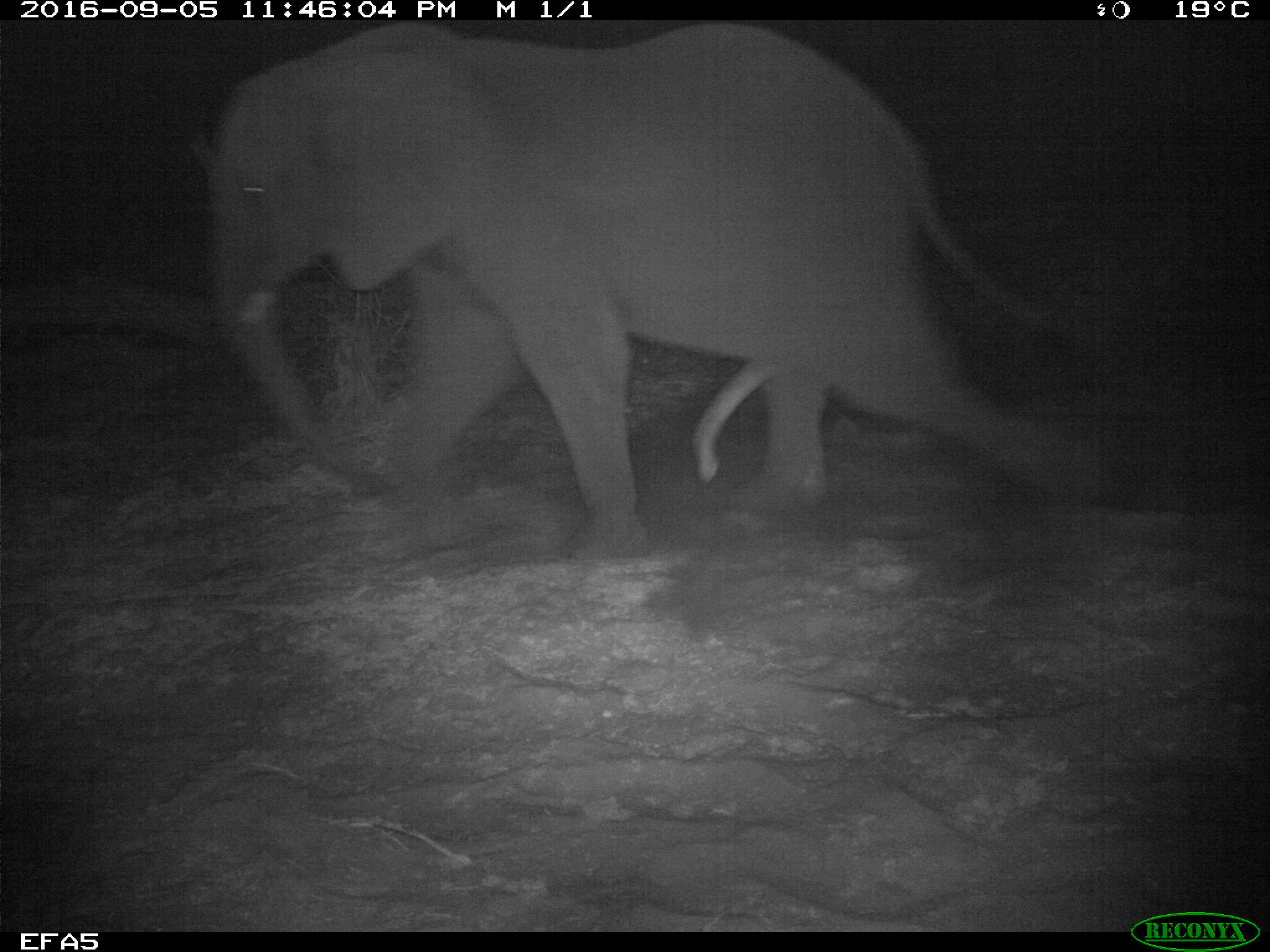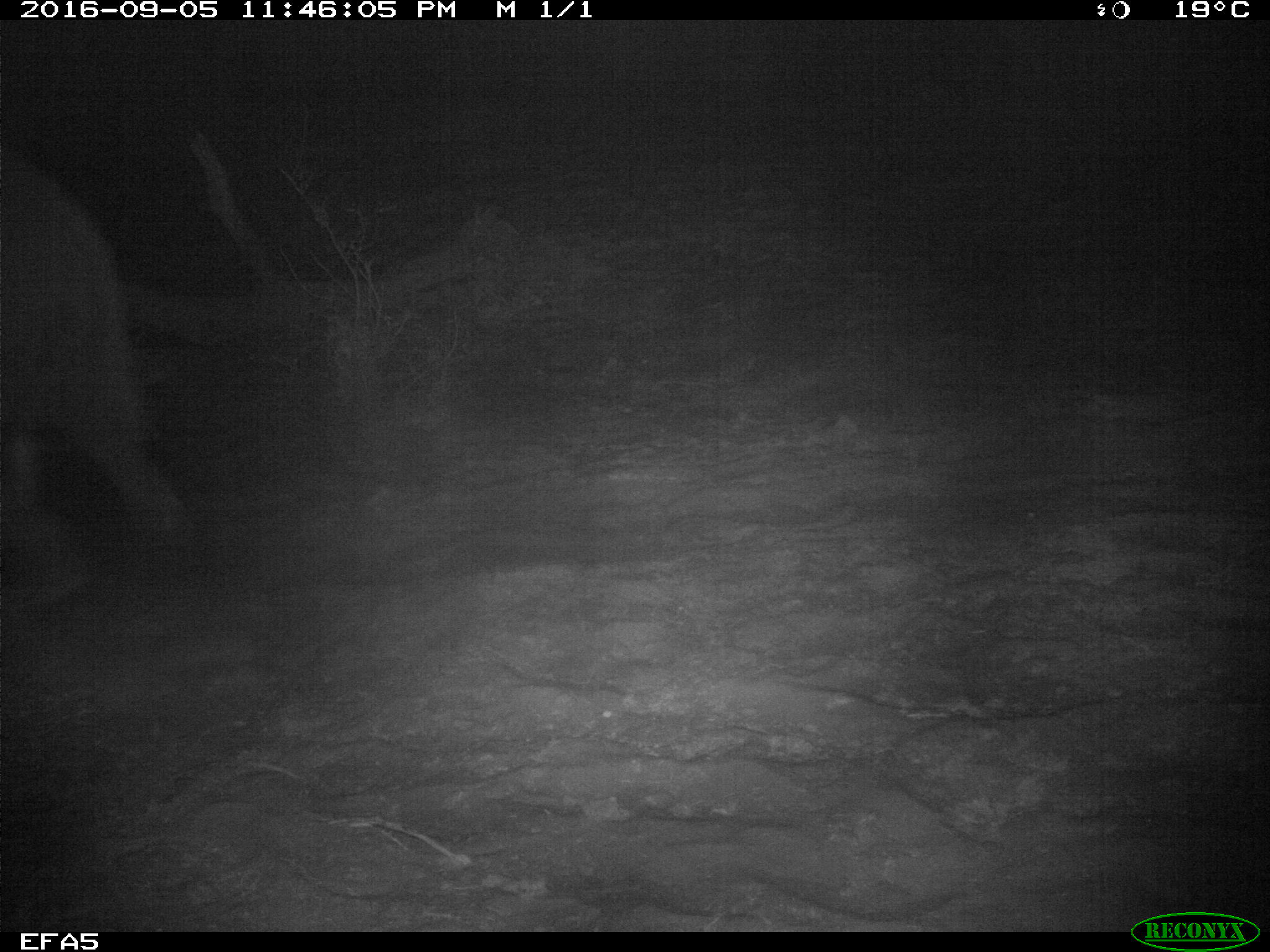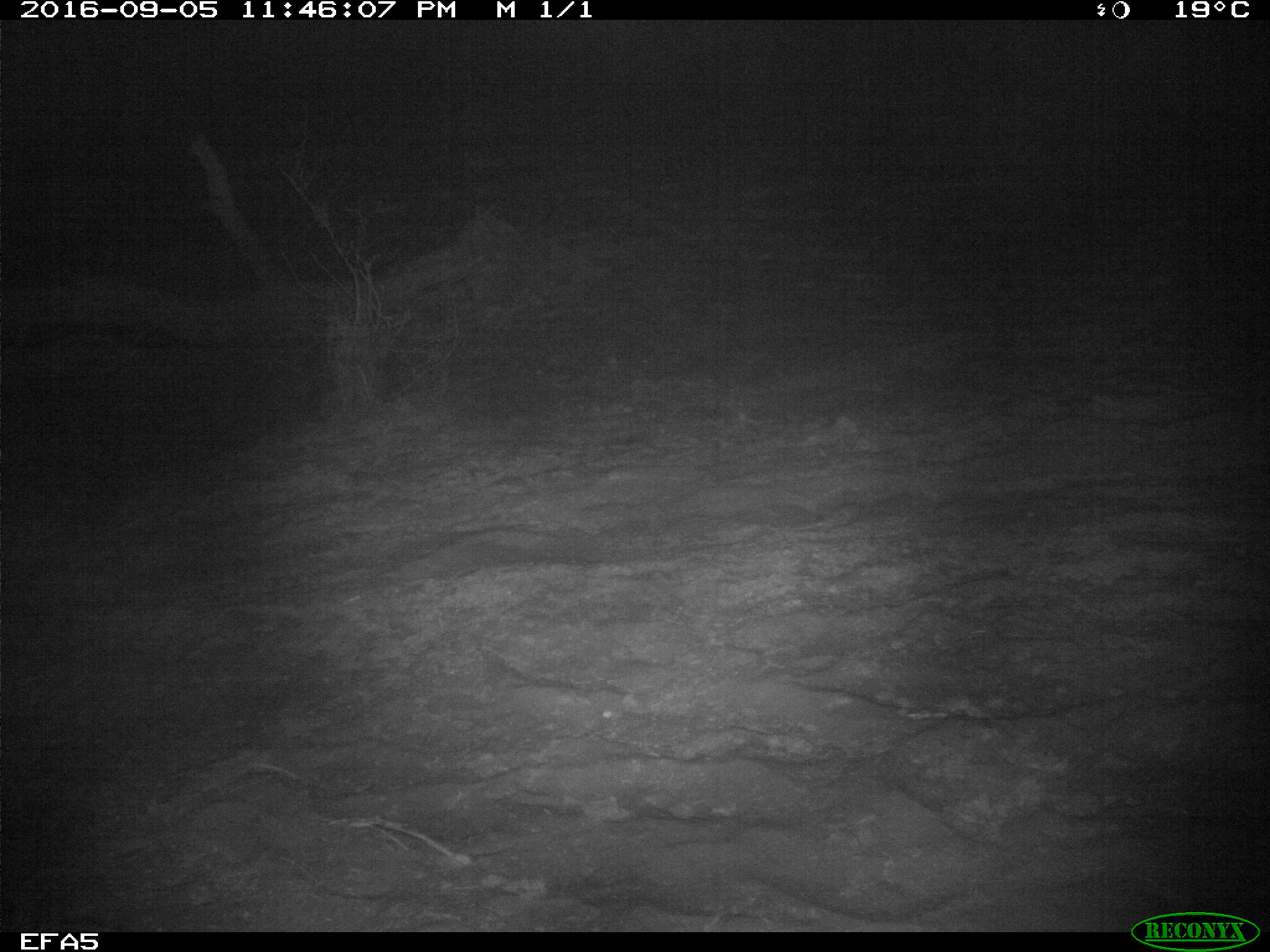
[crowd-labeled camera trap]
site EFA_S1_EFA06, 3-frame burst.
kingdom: Animalia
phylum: Chordata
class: Mammalia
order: Proboscidea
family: Elephantidae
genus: Loxodonta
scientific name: Loxodonta africana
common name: african bush elephant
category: elephant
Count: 1.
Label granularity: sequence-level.